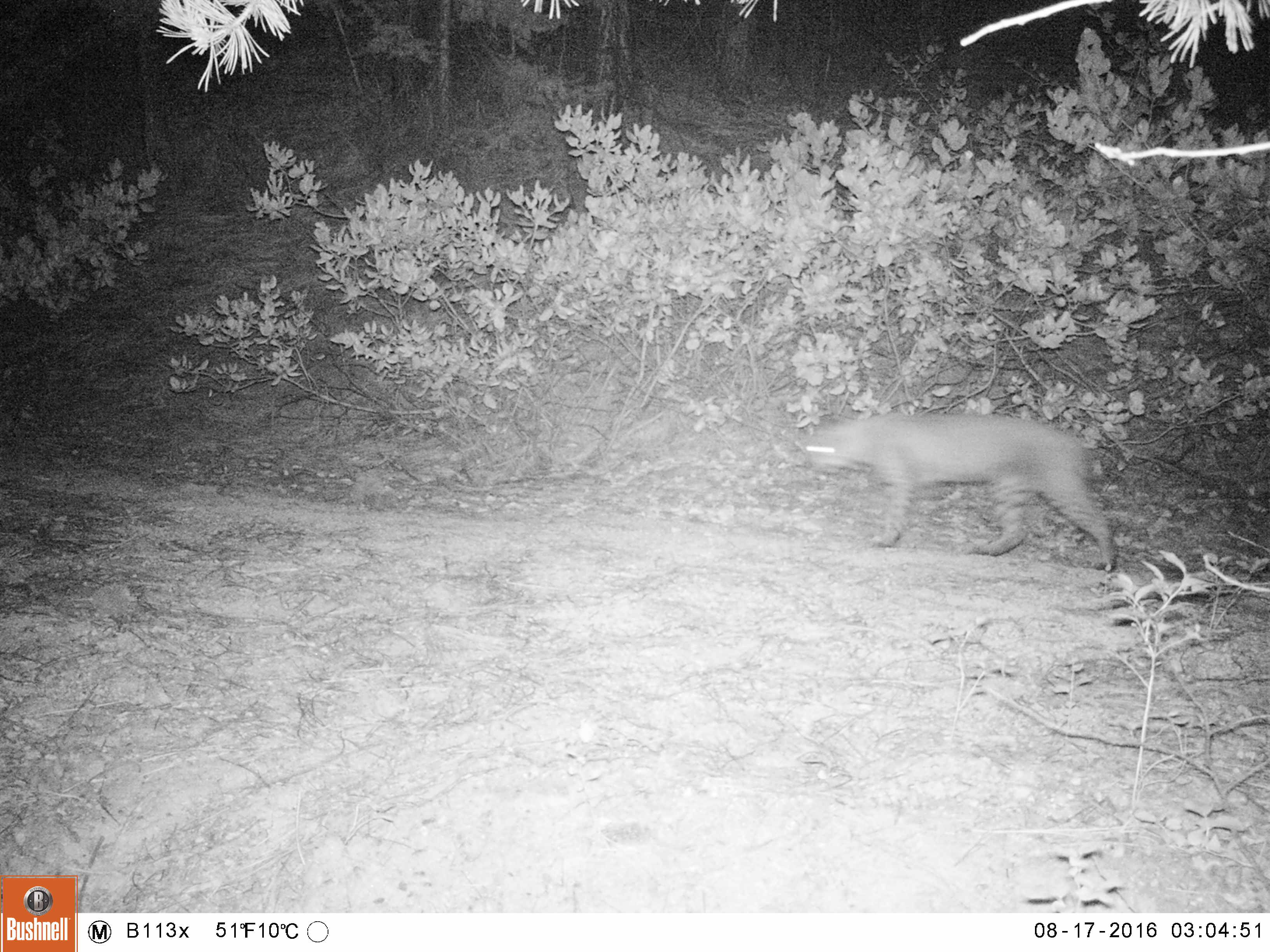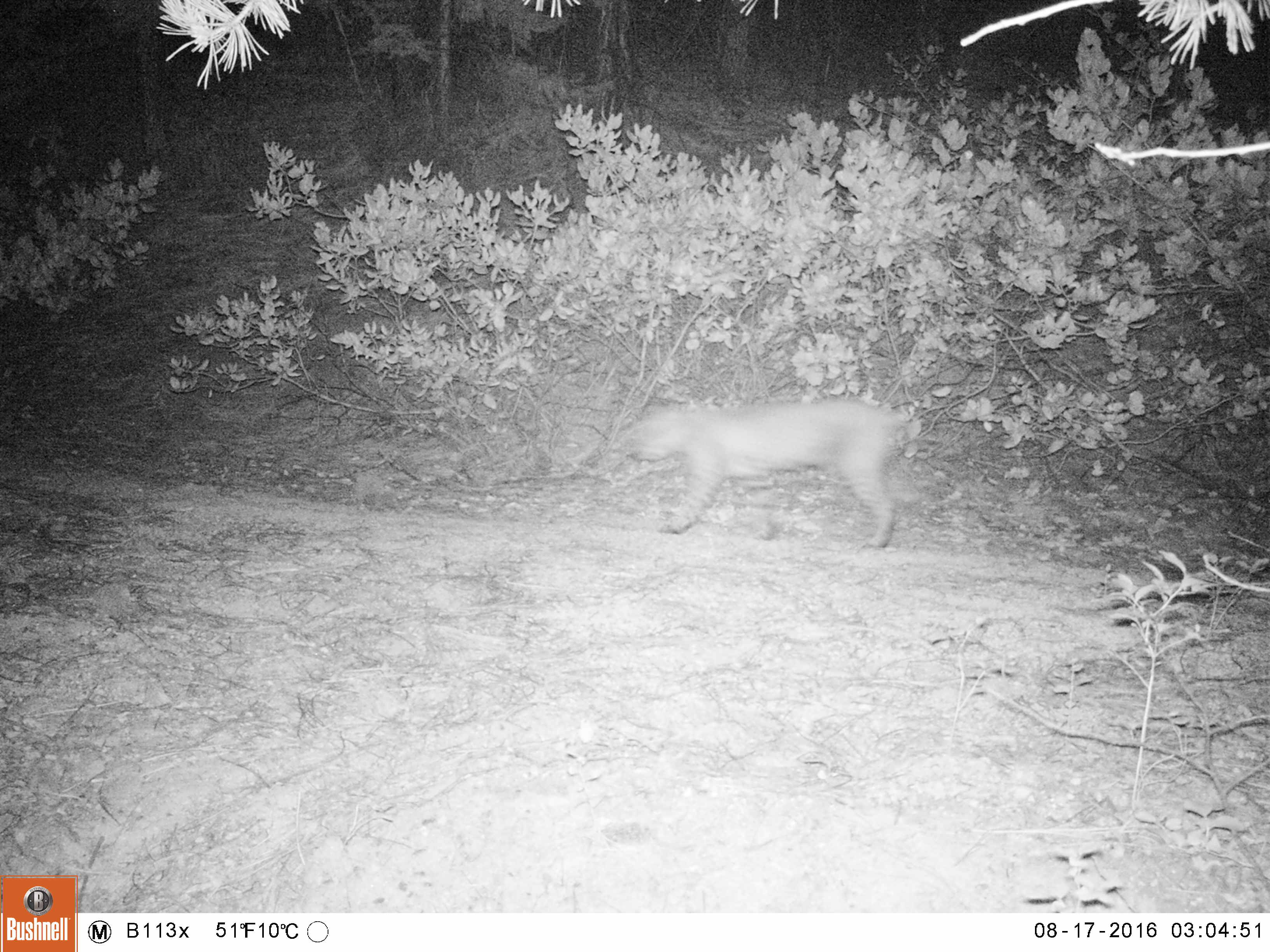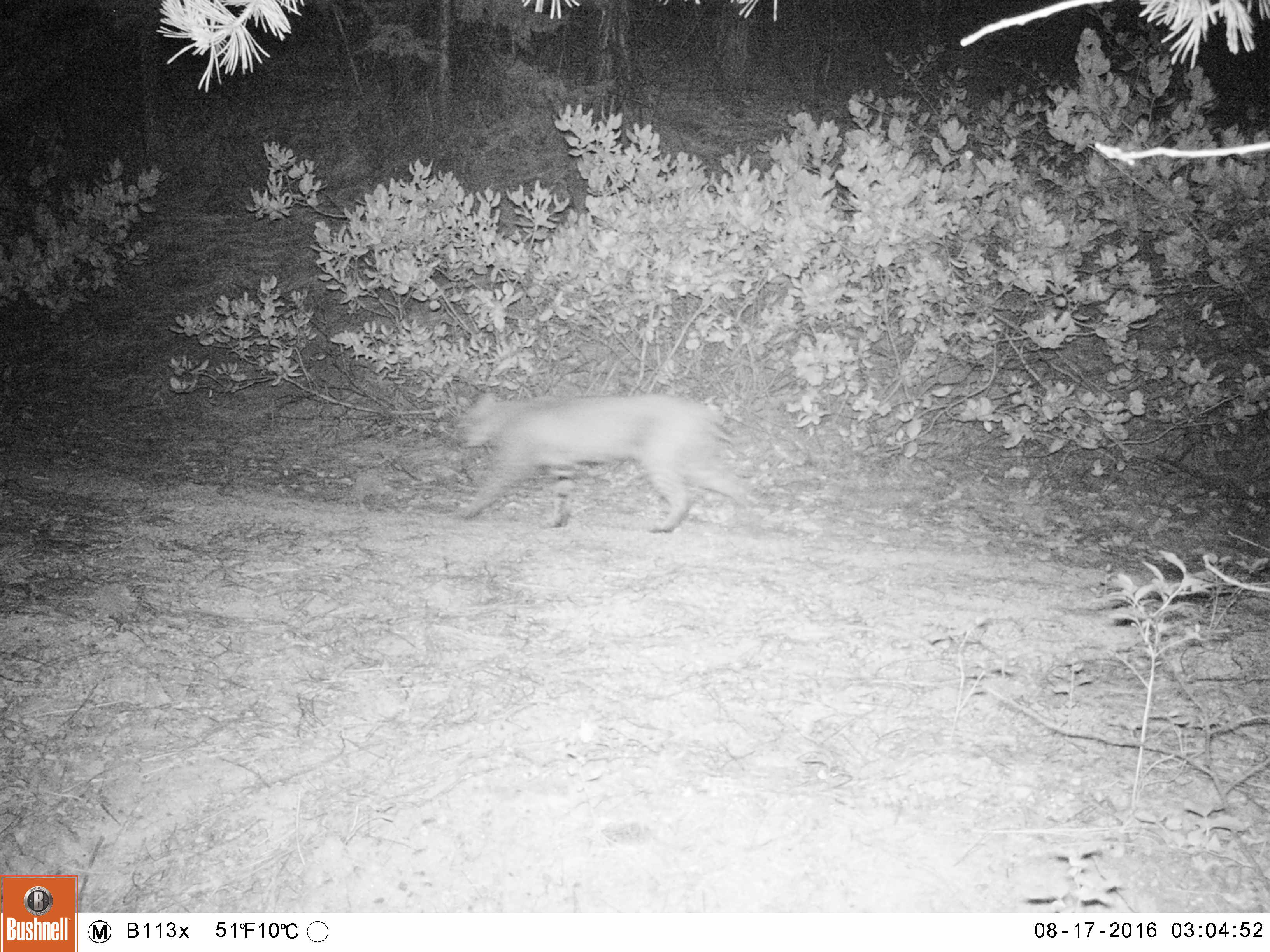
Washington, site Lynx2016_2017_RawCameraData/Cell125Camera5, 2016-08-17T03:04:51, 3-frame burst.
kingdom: Animalia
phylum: Chordata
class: Mammalia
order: Carnivora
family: Felidae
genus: Lynx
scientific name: Lynx rufus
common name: bobcat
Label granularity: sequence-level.